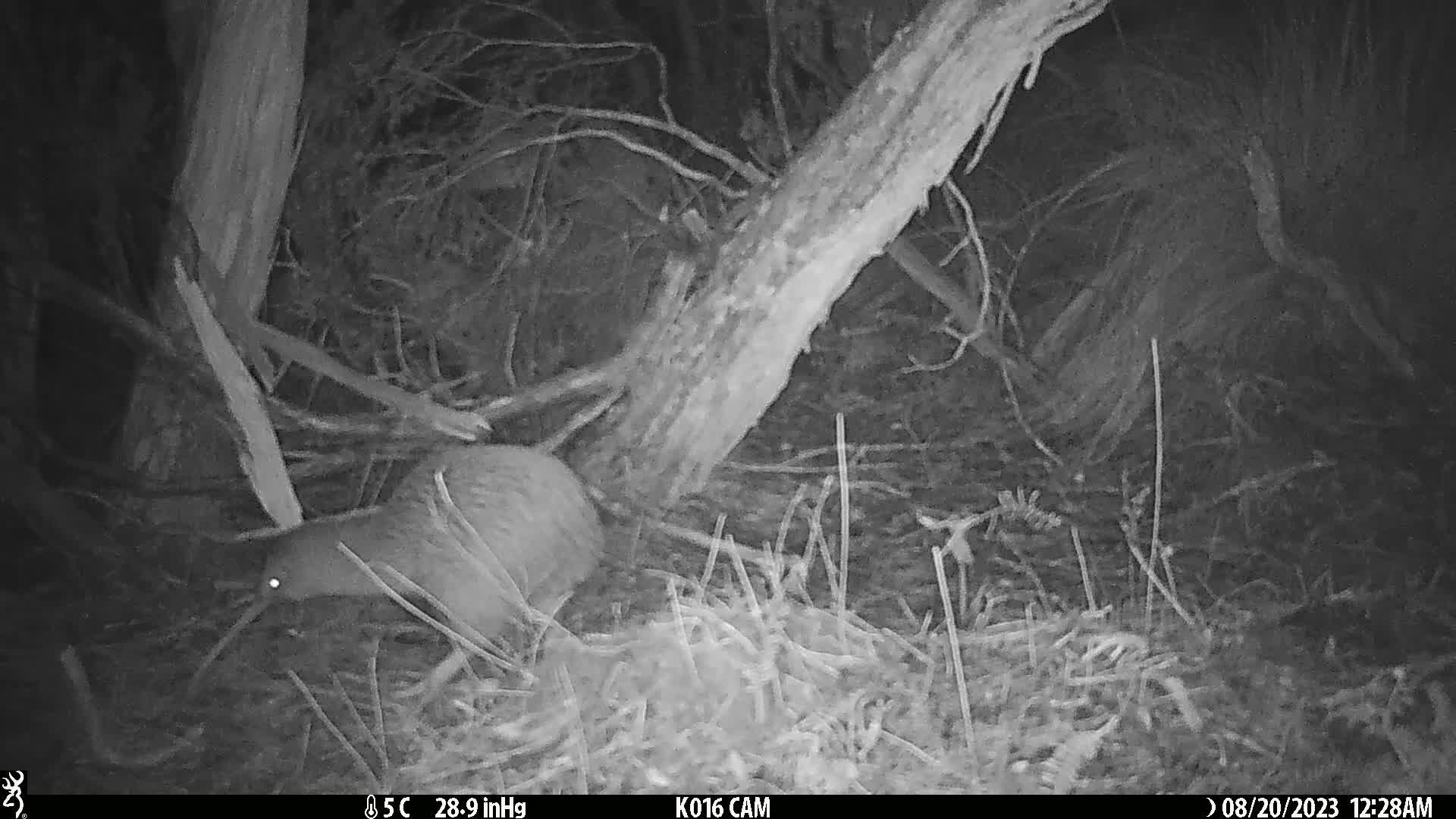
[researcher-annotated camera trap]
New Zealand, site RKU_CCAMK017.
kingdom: Animalia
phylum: Chordata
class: Aves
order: Apterygiformes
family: Apterygidae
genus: Apteryx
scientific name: Apteryx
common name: kiwi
Kiwi (Apteryx).